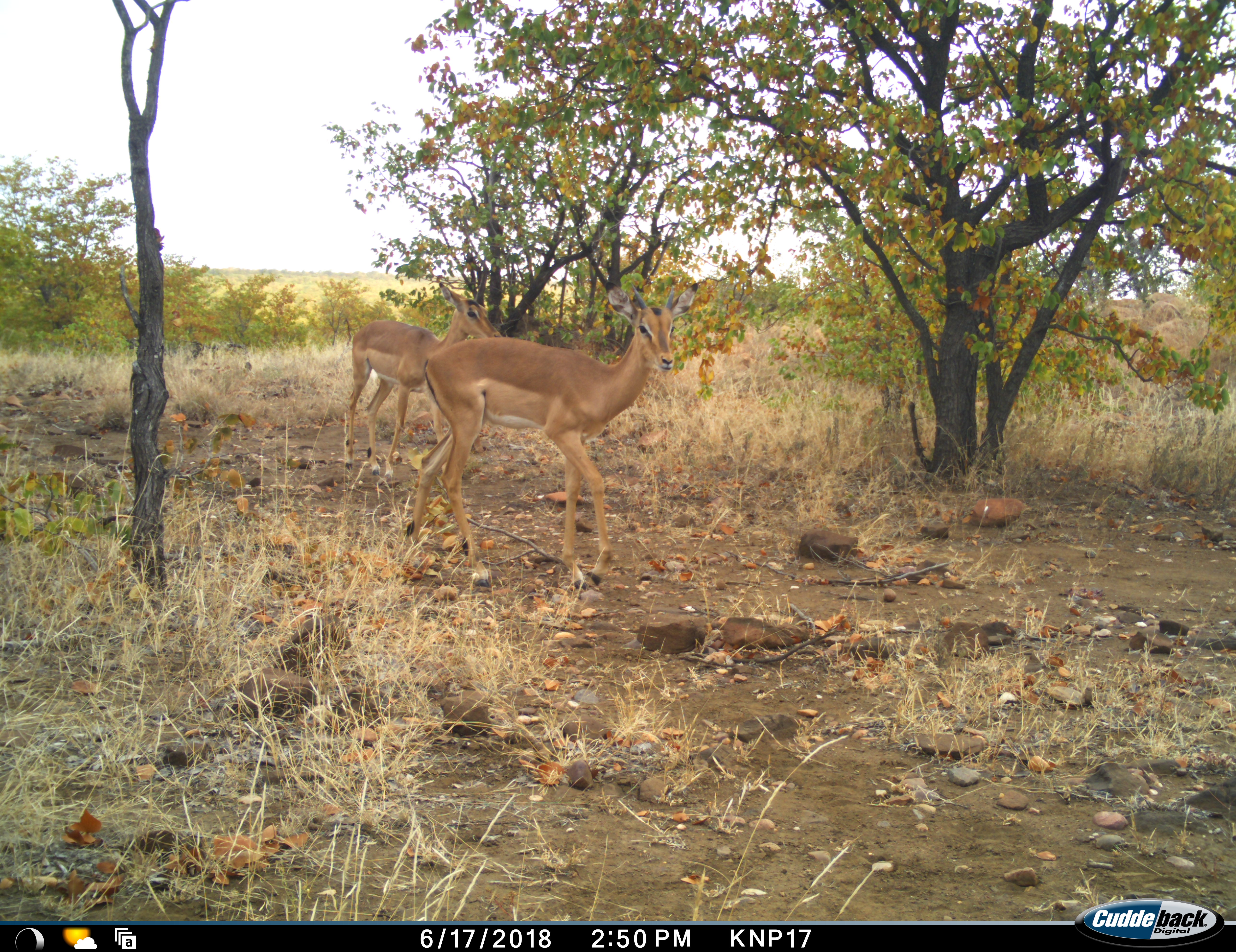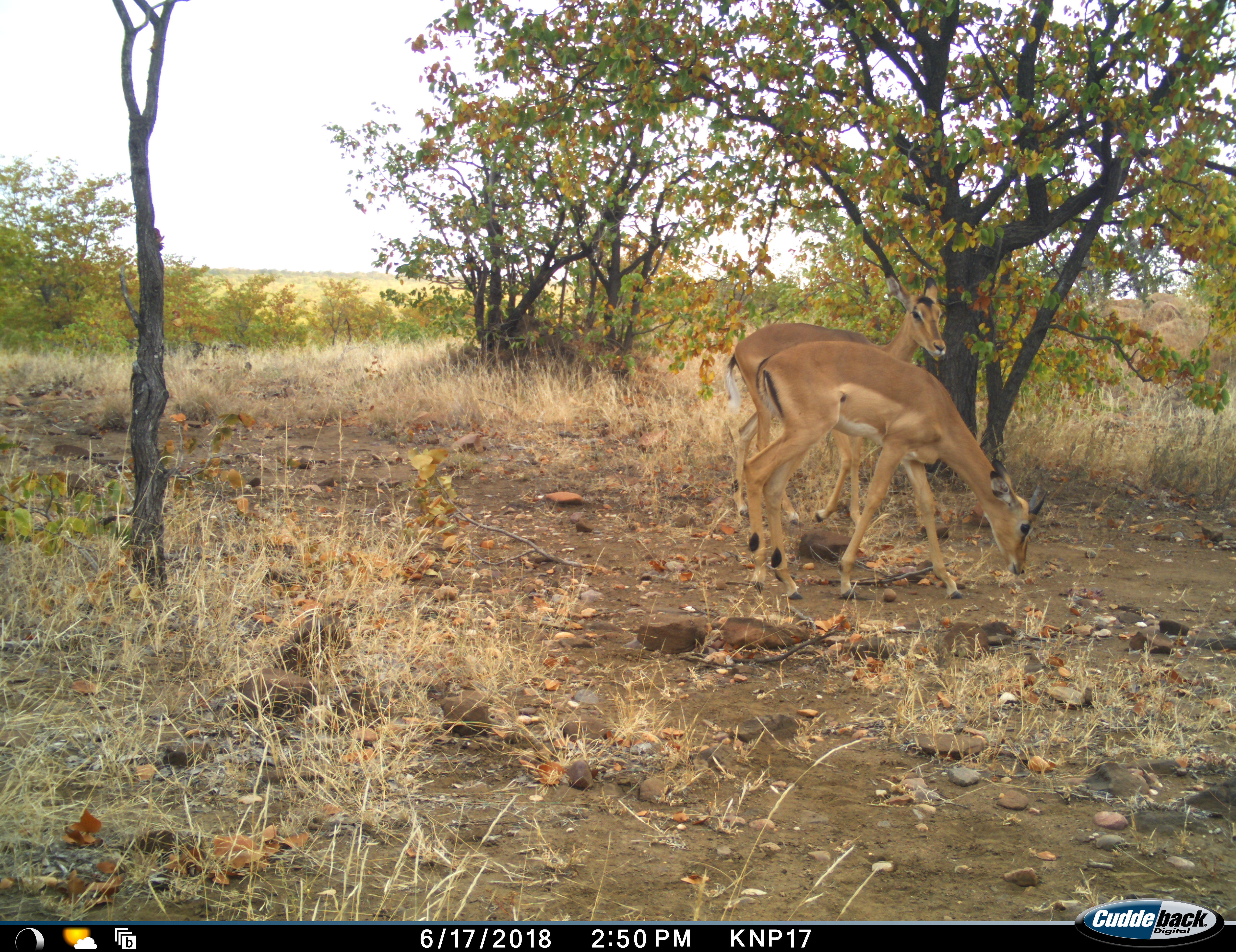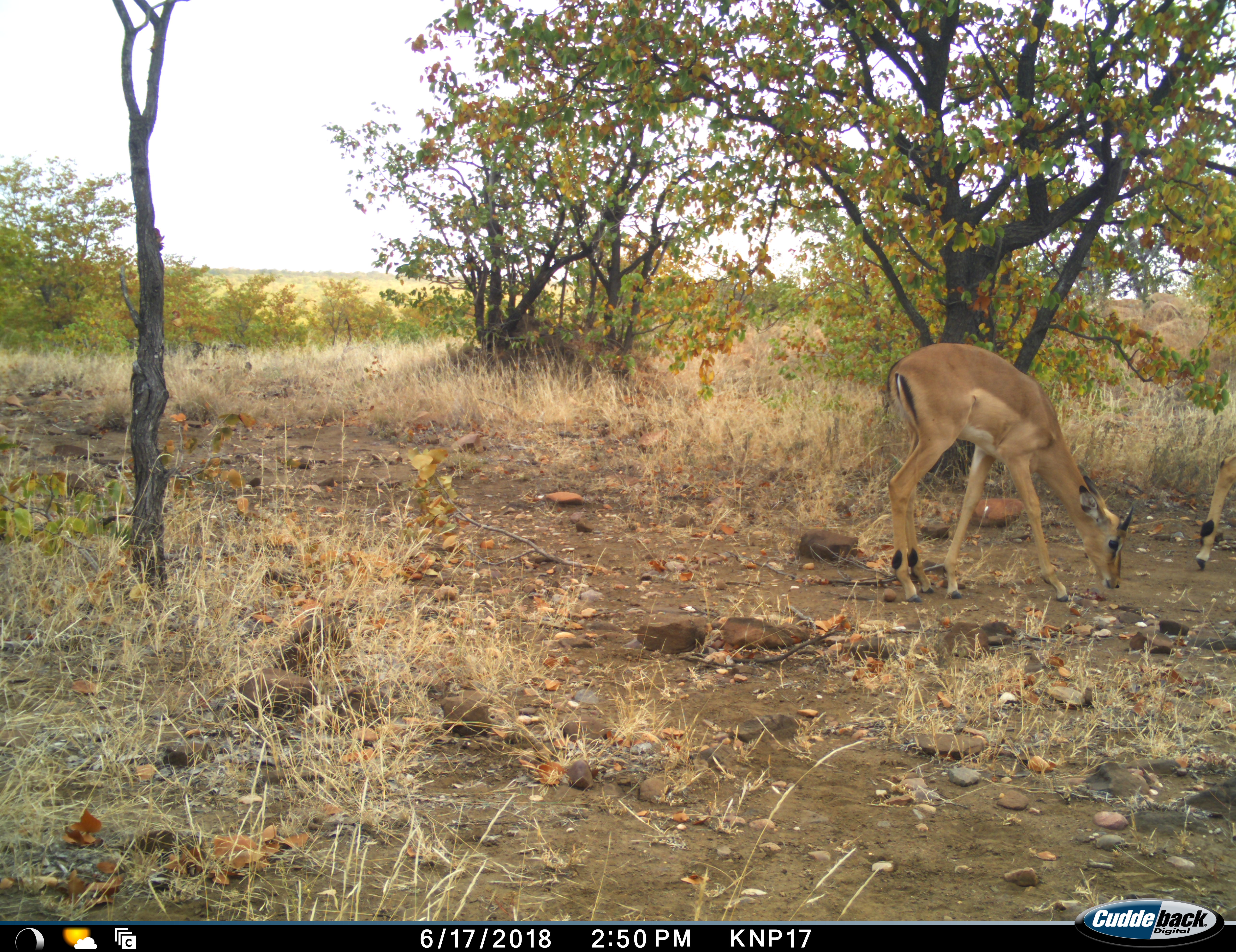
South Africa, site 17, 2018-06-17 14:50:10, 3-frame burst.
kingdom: Animalia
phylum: Chordata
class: Mammalia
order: Artiodactyla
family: Bovidae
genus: Aepyceros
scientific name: Aepyceros melampus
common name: impala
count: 2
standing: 10%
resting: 0%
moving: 100%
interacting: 0%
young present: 0%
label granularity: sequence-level